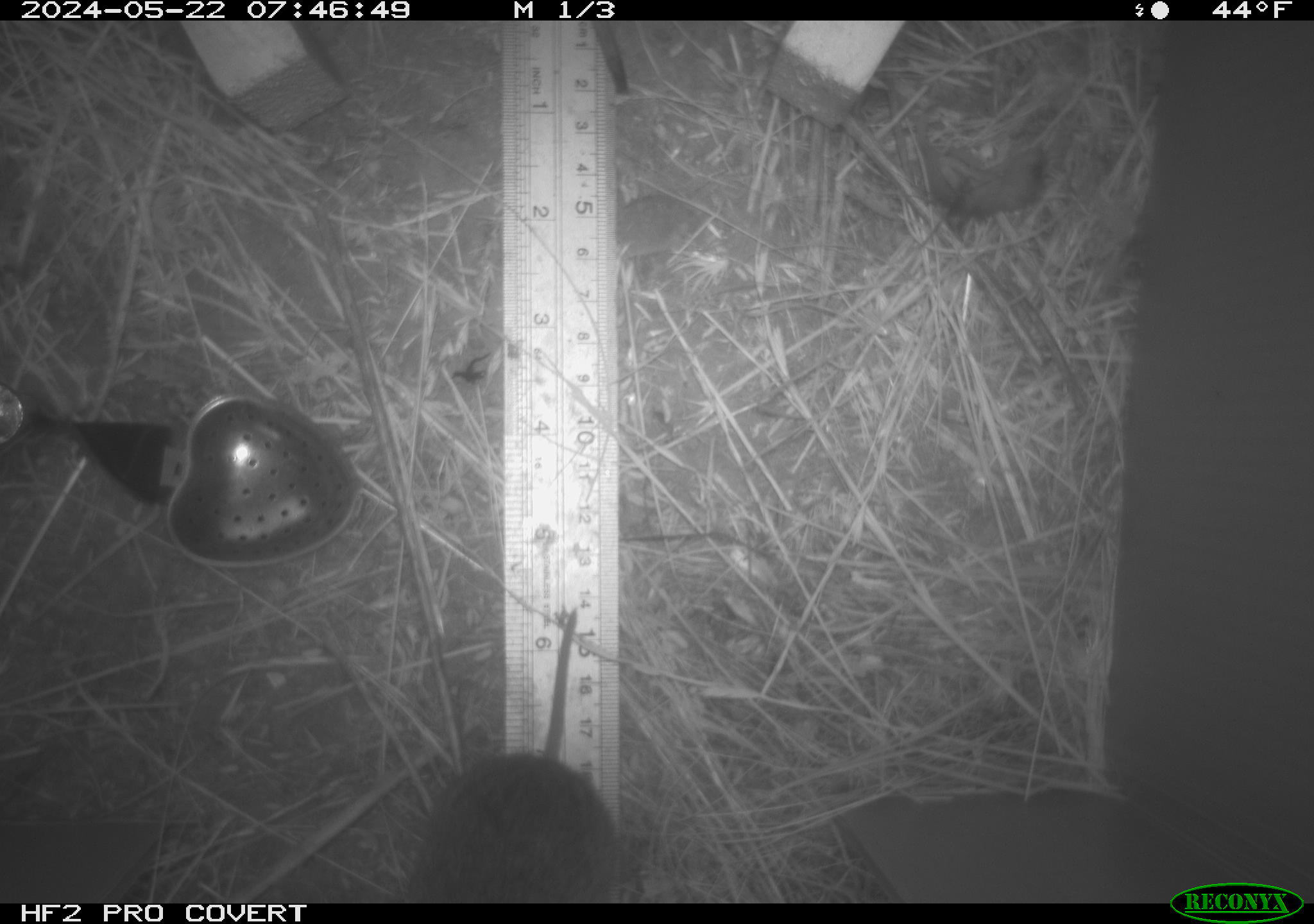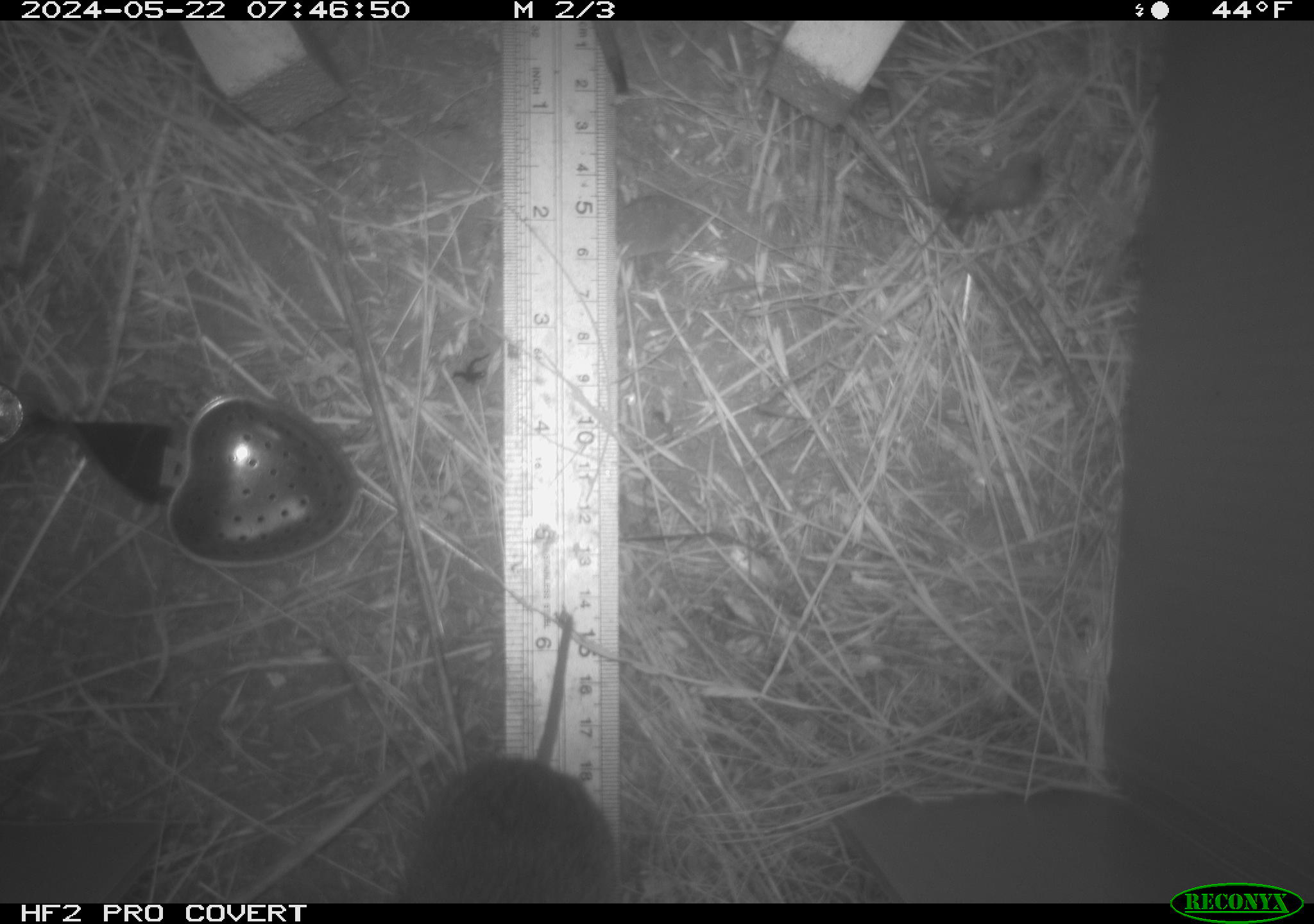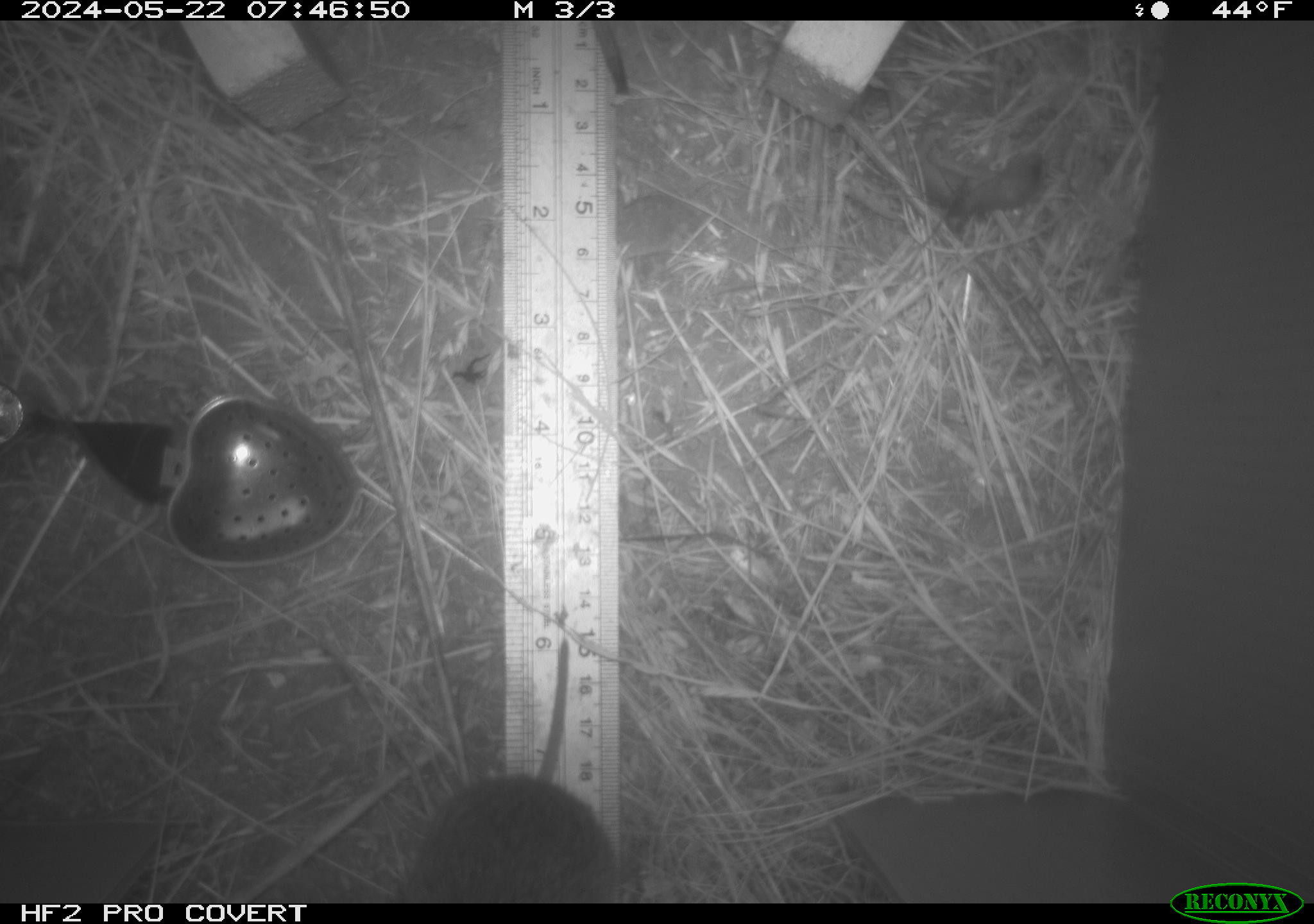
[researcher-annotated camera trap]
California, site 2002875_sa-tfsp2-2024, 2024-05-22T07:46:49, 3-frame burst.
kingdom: Animalia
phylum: Chordata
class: Mammalia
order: Rodentia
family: Cricetidae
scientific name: Arvicolinae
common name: voles, lemmings, and muskrats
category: arvicolinae subfamily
Arvicolinae subfamily (voles, lemmings, and muskrats) (Arvicolinae).